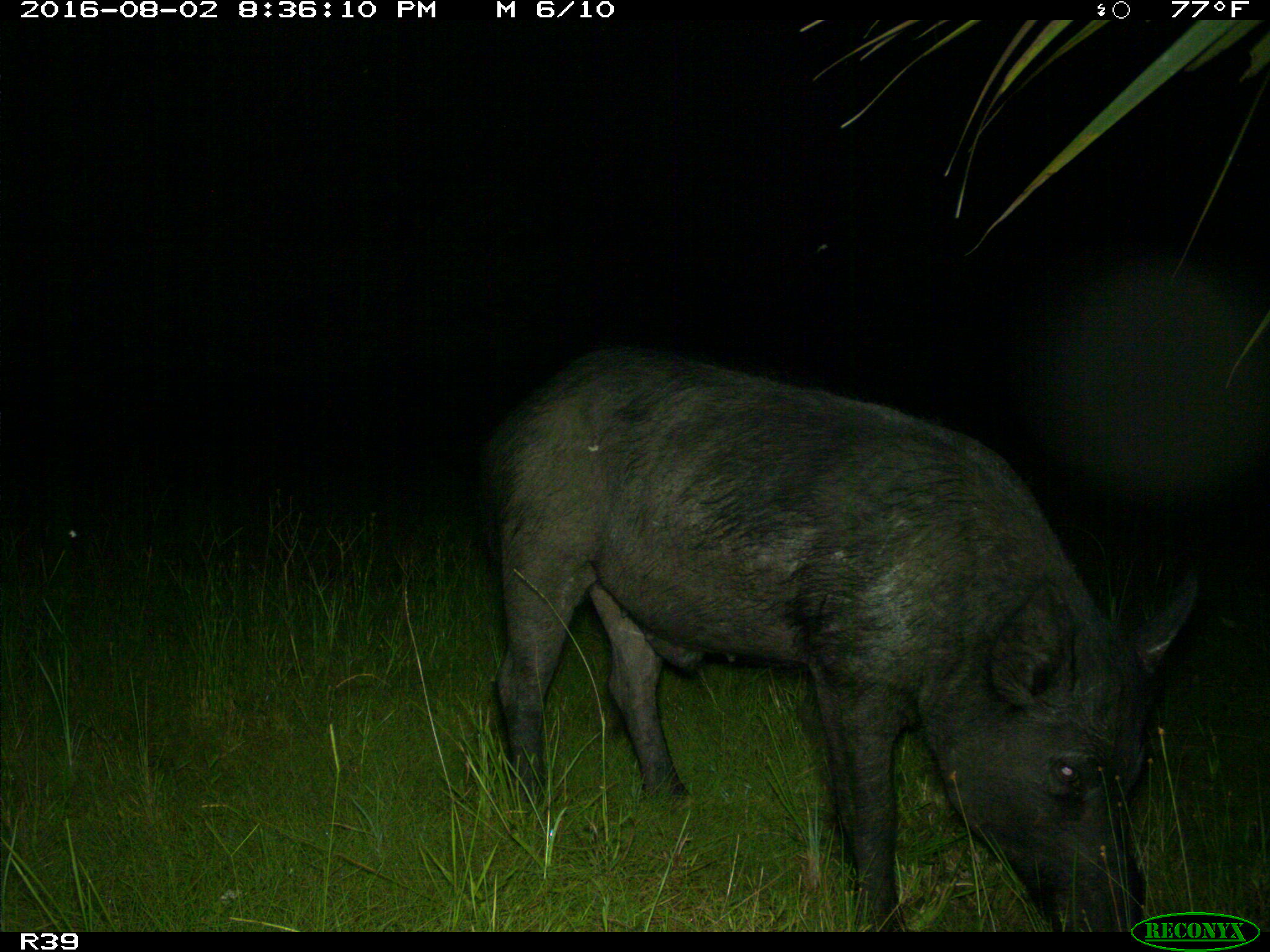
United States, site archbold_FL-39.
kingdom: Animalia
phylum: Chordata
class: Mammalia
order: Artiodactyla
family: Suidae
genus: Sus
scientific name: Sus scrofa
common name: wild boar